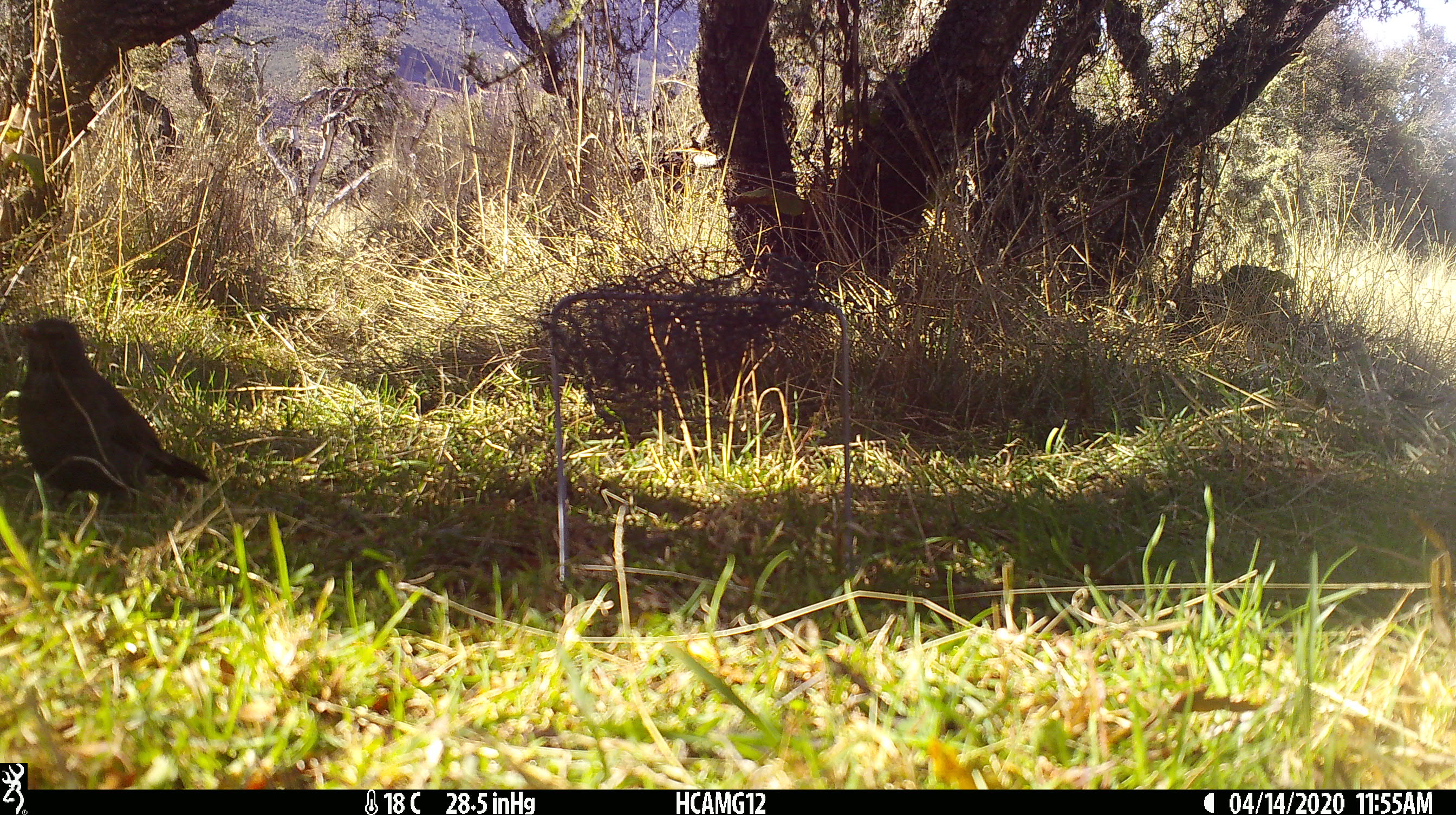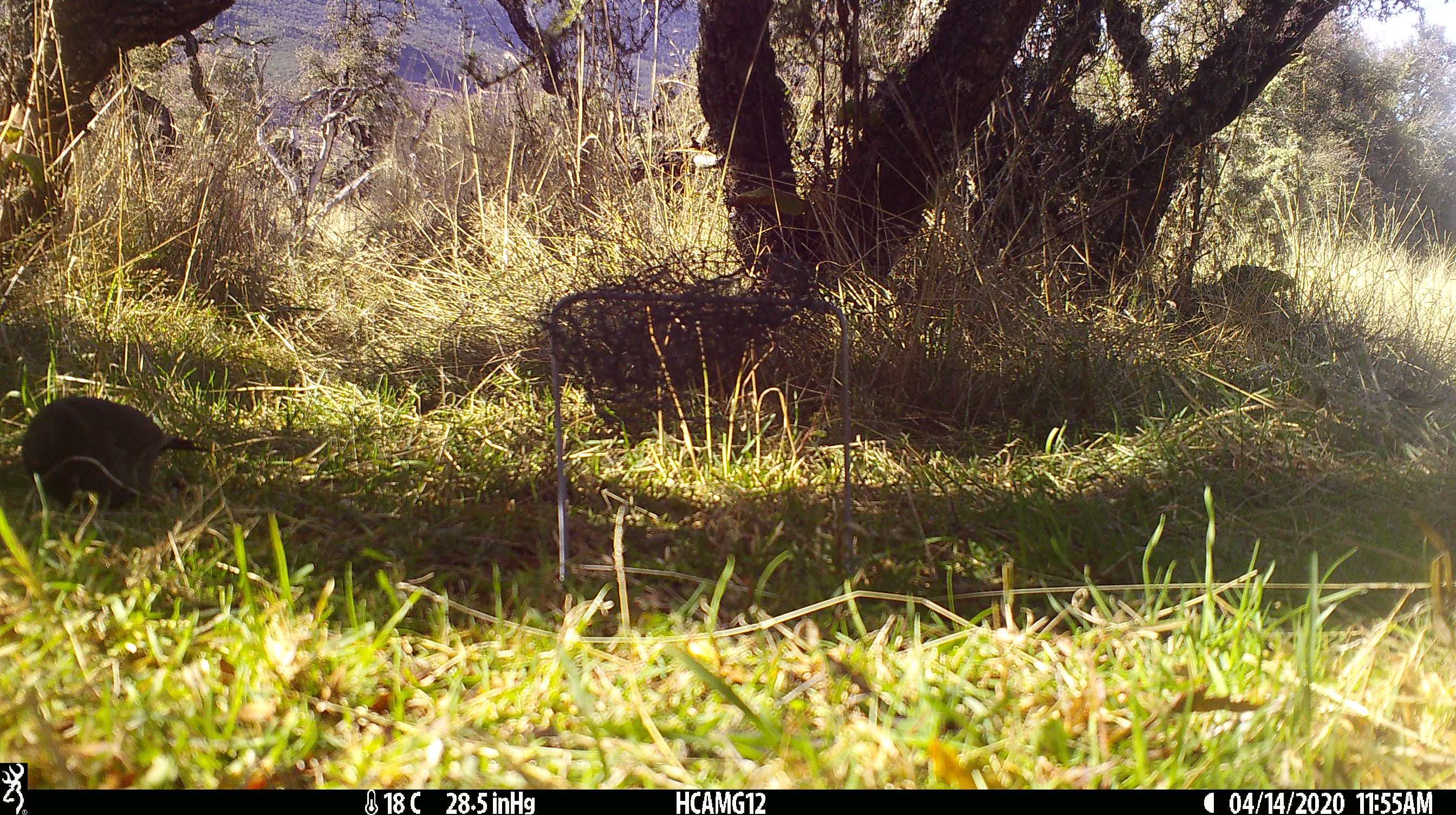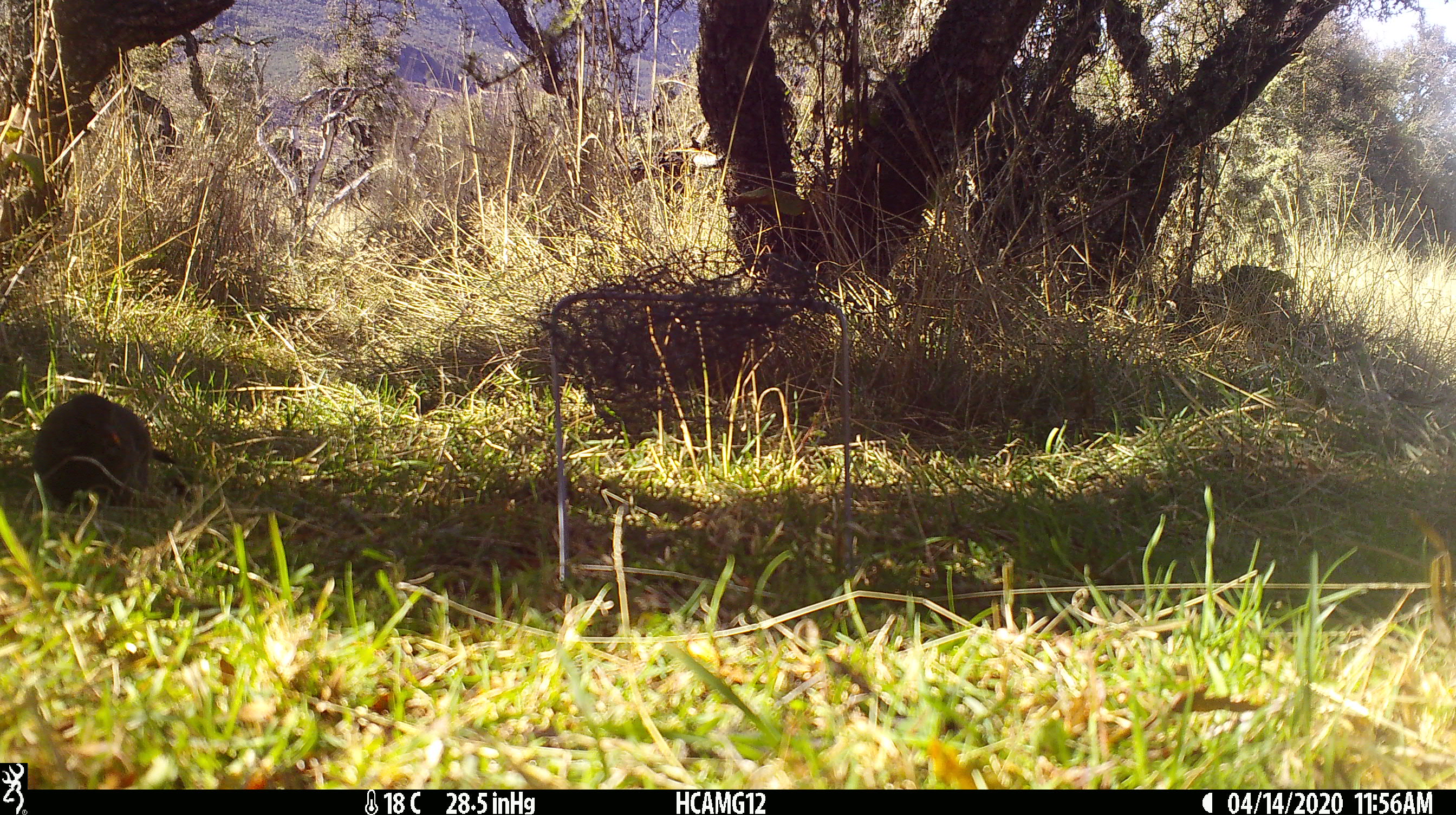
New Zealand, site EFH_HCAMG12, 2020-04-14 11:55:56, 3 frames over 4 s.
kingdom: Animalia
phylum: Chordata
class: Aves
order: Passeriformes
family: Turdidae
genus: Turdus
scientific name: Turdus merula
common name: eurasian blackbird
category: blackbird